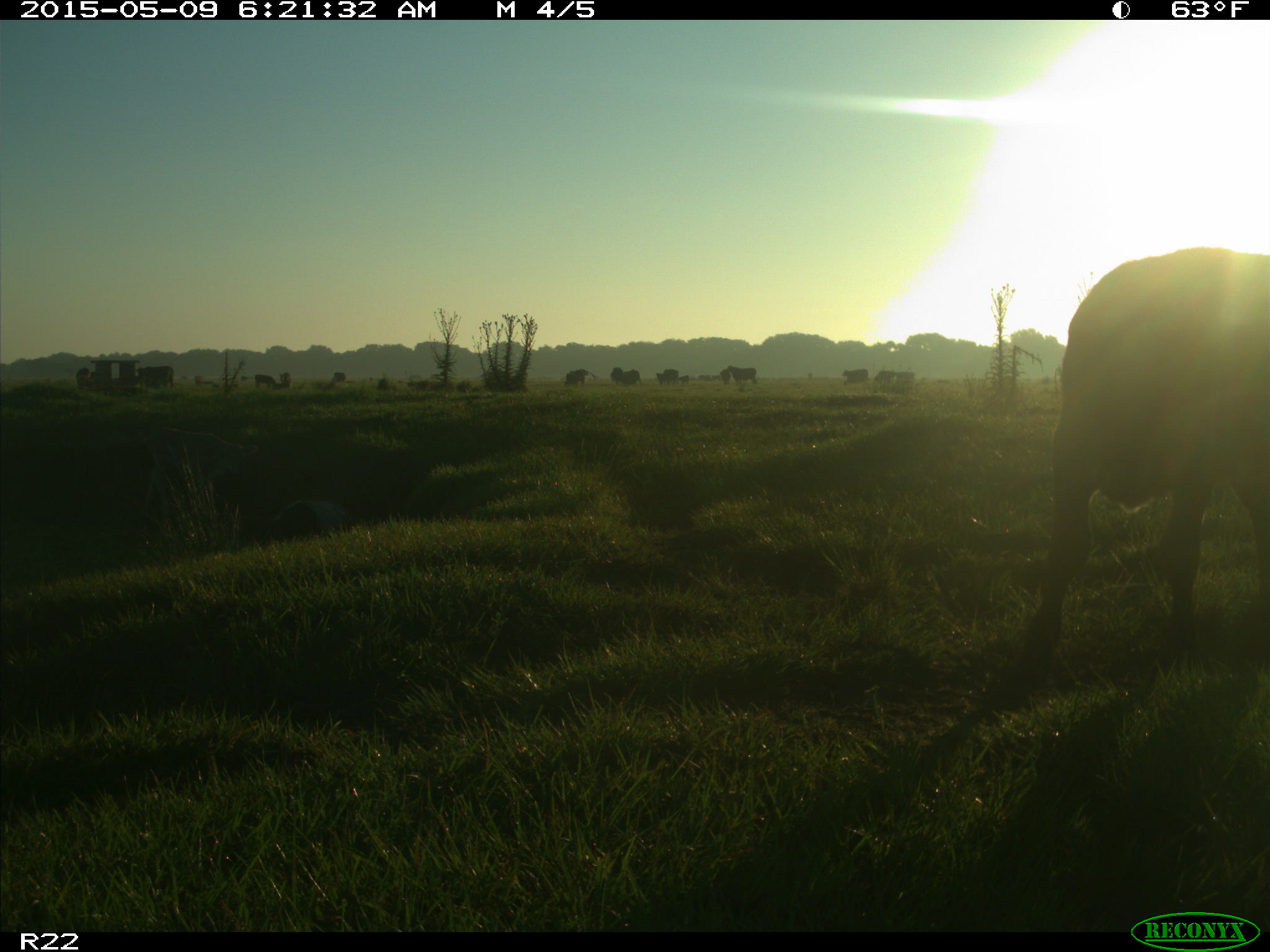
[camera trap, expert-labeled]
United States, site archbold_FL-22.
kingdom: Animalia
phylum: Chordata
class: Mammalia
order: Artiodactyla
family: Bovidae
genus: Bos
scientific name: Bos taurus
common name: domestic cow